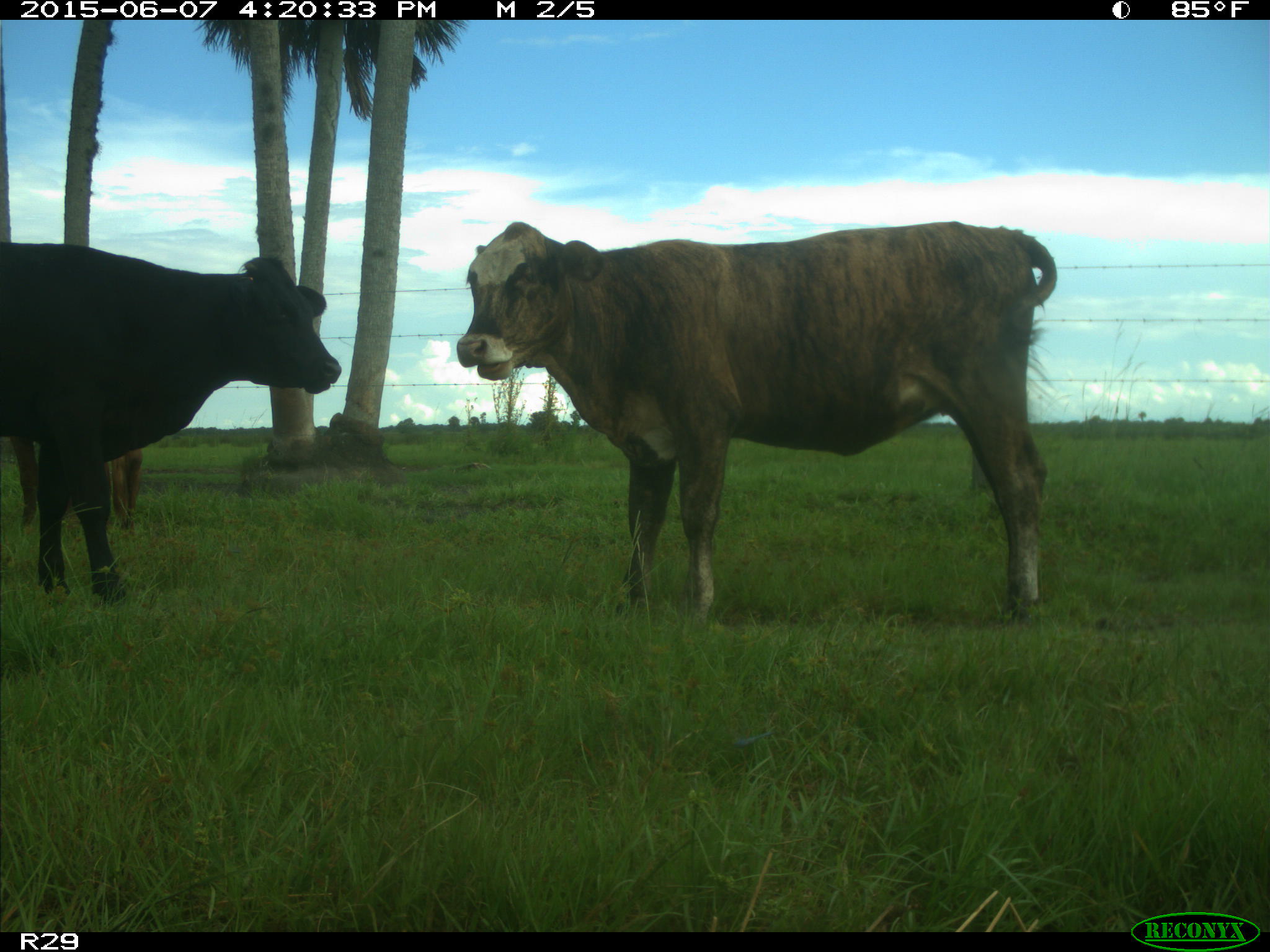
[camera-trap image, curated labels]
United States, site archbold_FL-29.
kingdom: Animalia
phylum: Chordata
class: Mammalia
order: Artiodactyla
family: Bovidae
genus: Bos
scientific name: Bos taurus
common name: domestic cow